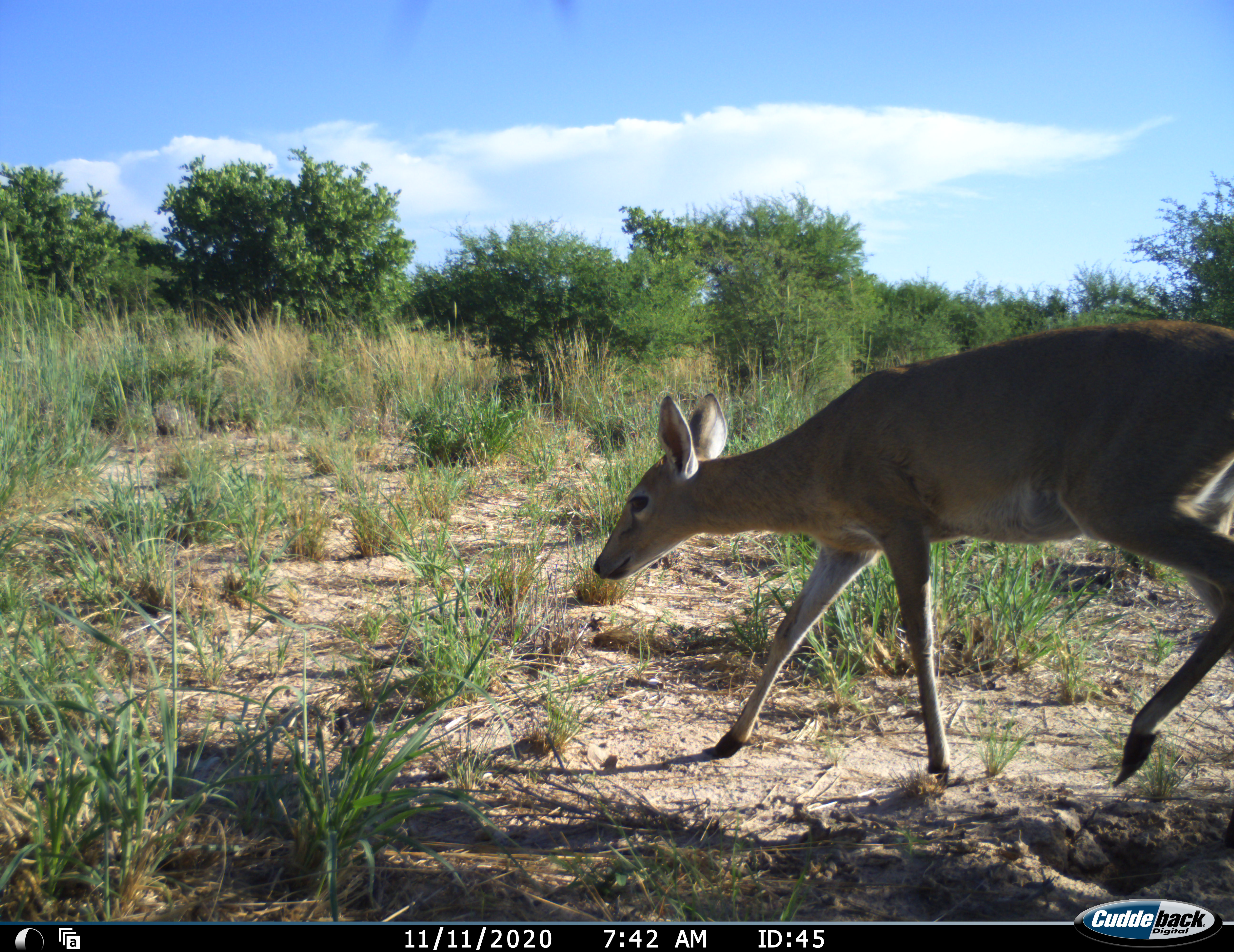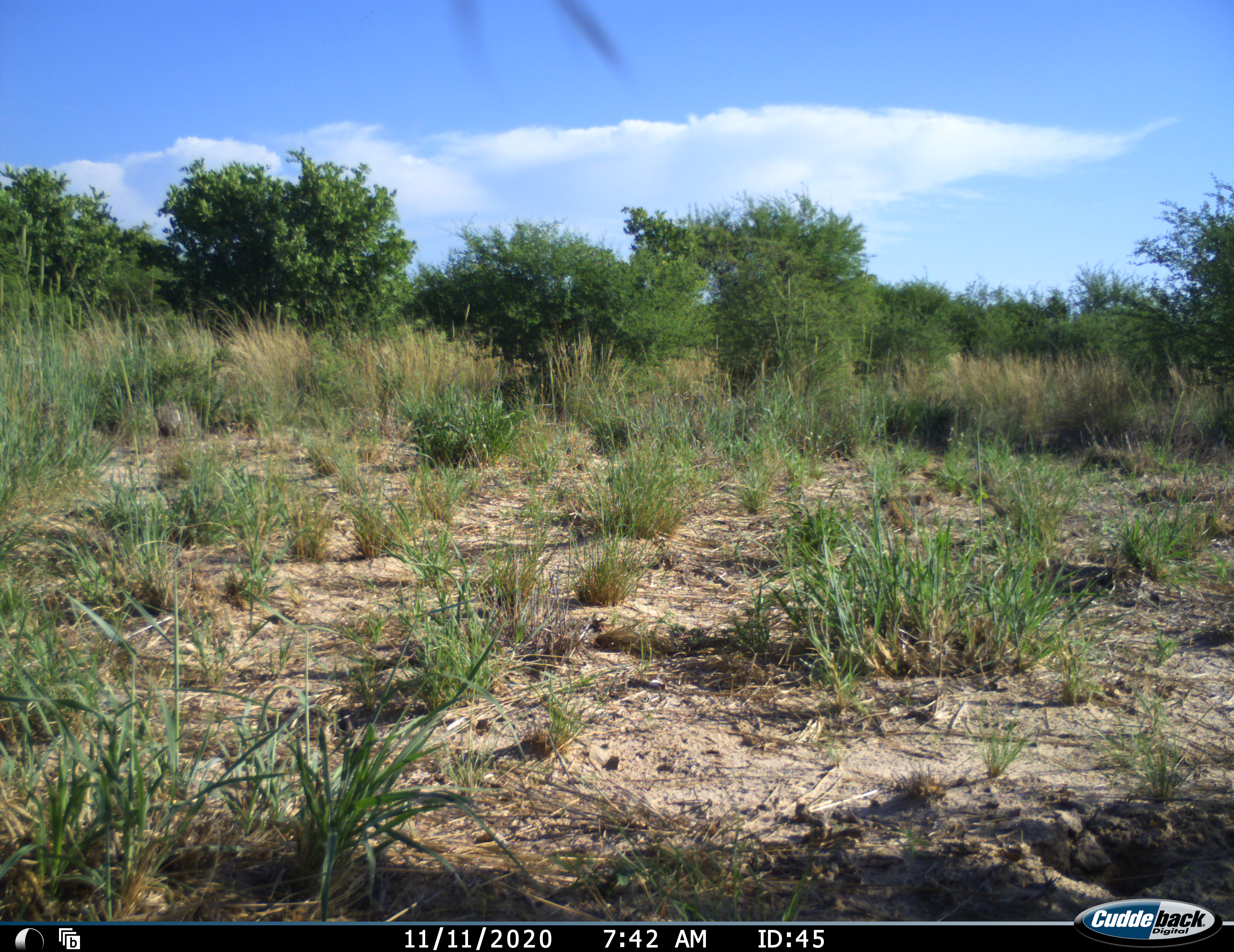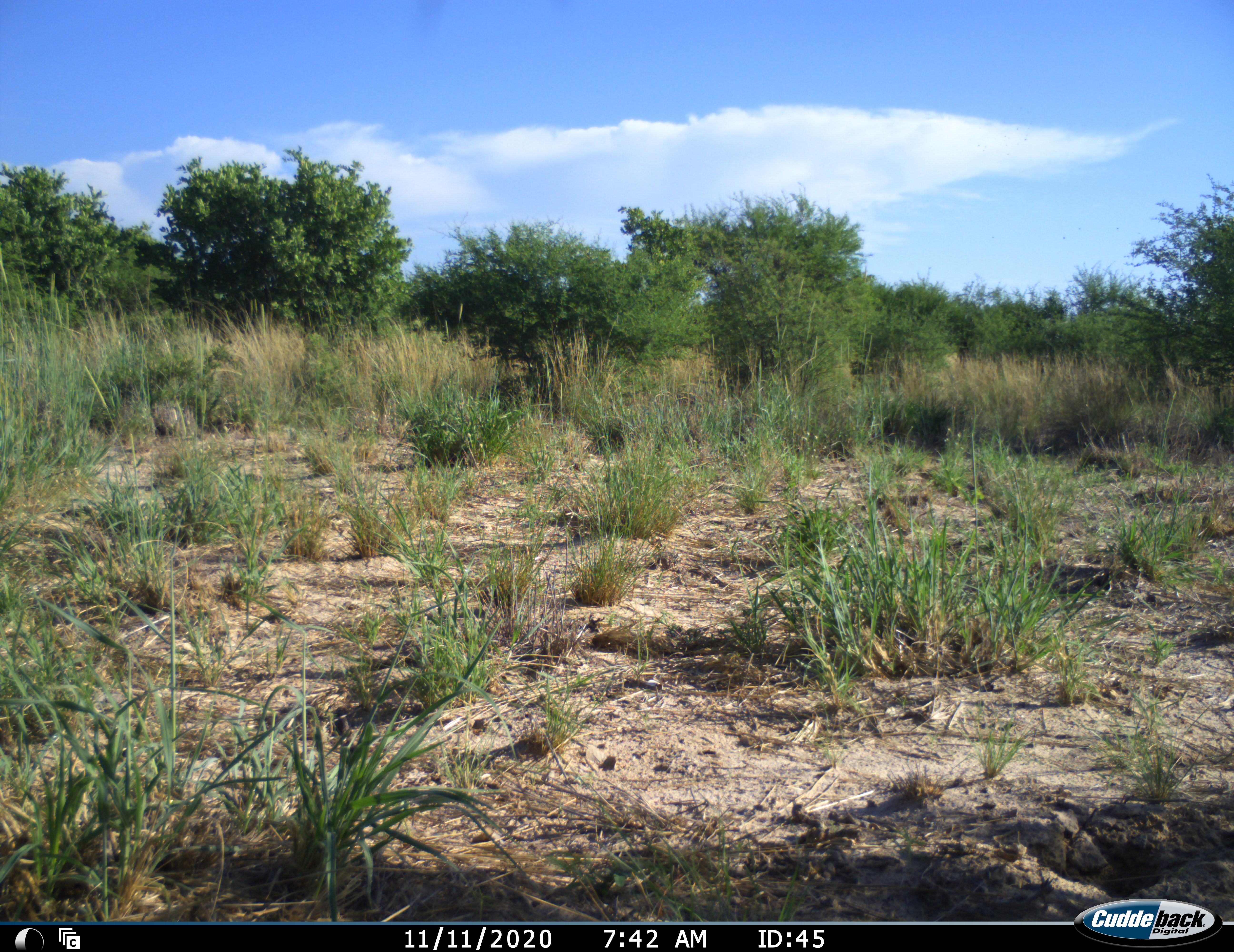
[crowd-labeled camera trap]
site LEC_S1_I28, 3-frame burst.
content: unidentified animal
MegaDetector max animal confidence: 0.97